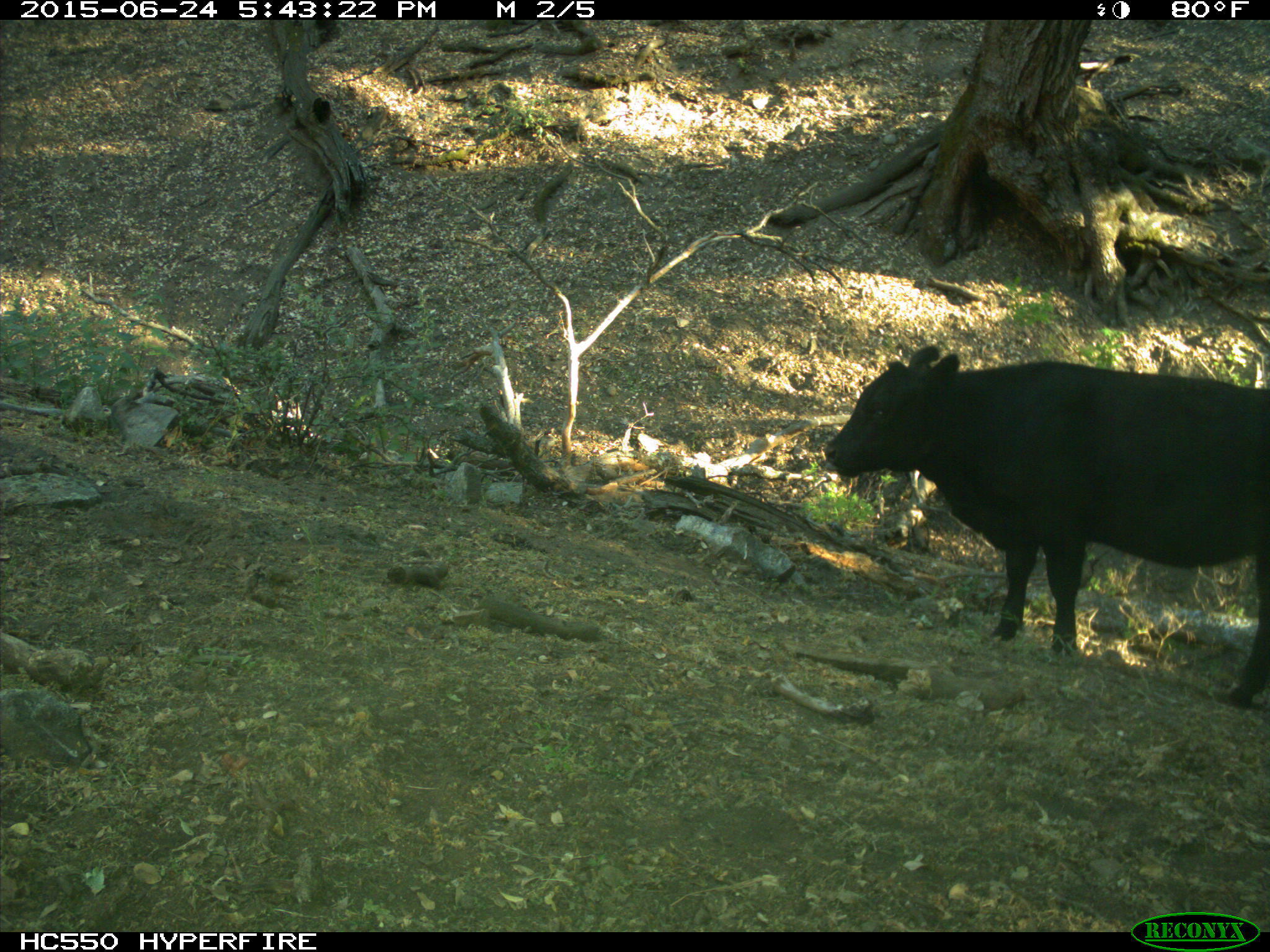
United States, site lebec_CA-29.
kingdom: Animalia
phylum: Chordata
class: Mammalia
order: Artiodactyla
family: Bovidae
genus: Bos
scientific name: Bos taurus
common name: domestic cow